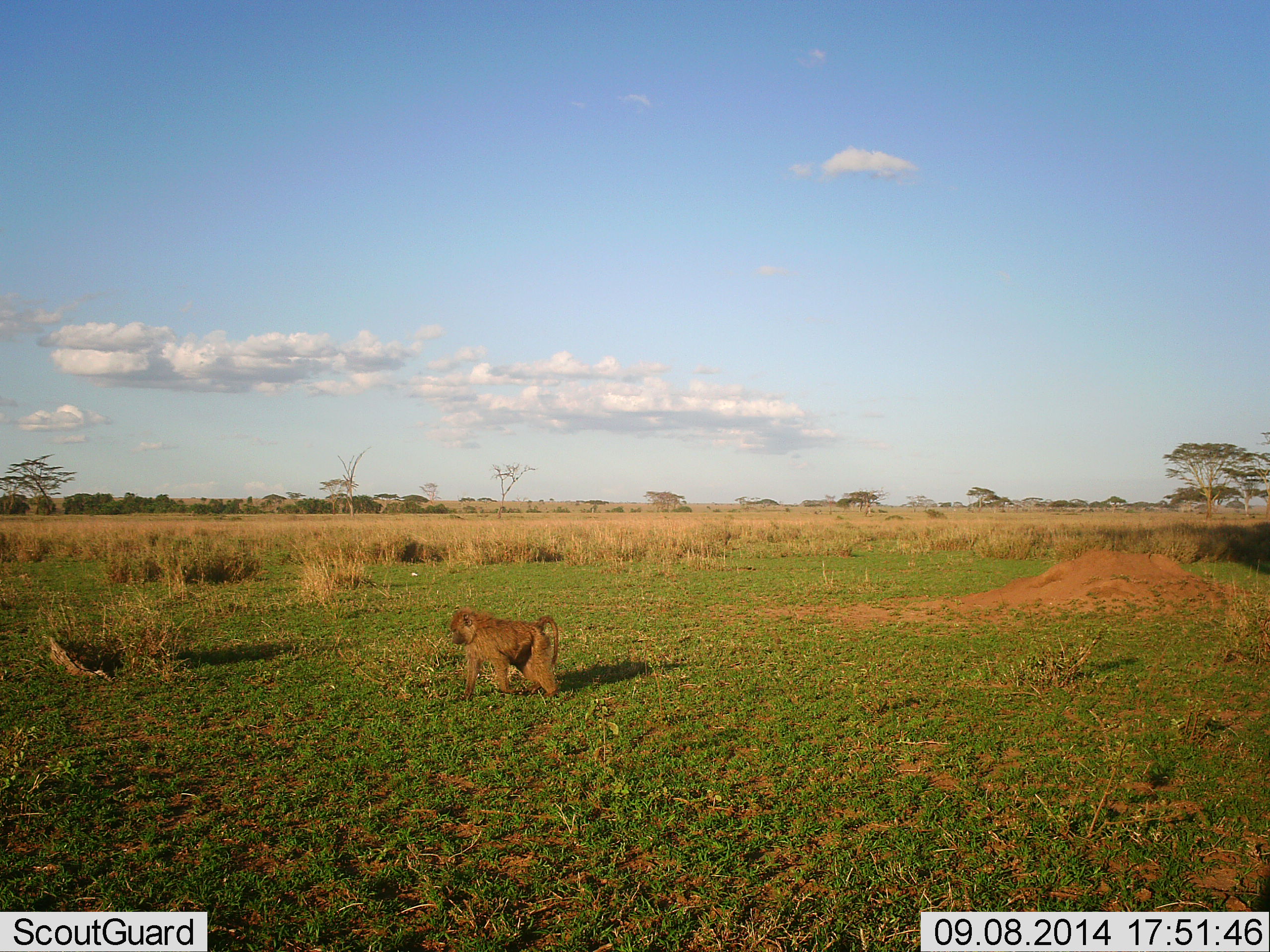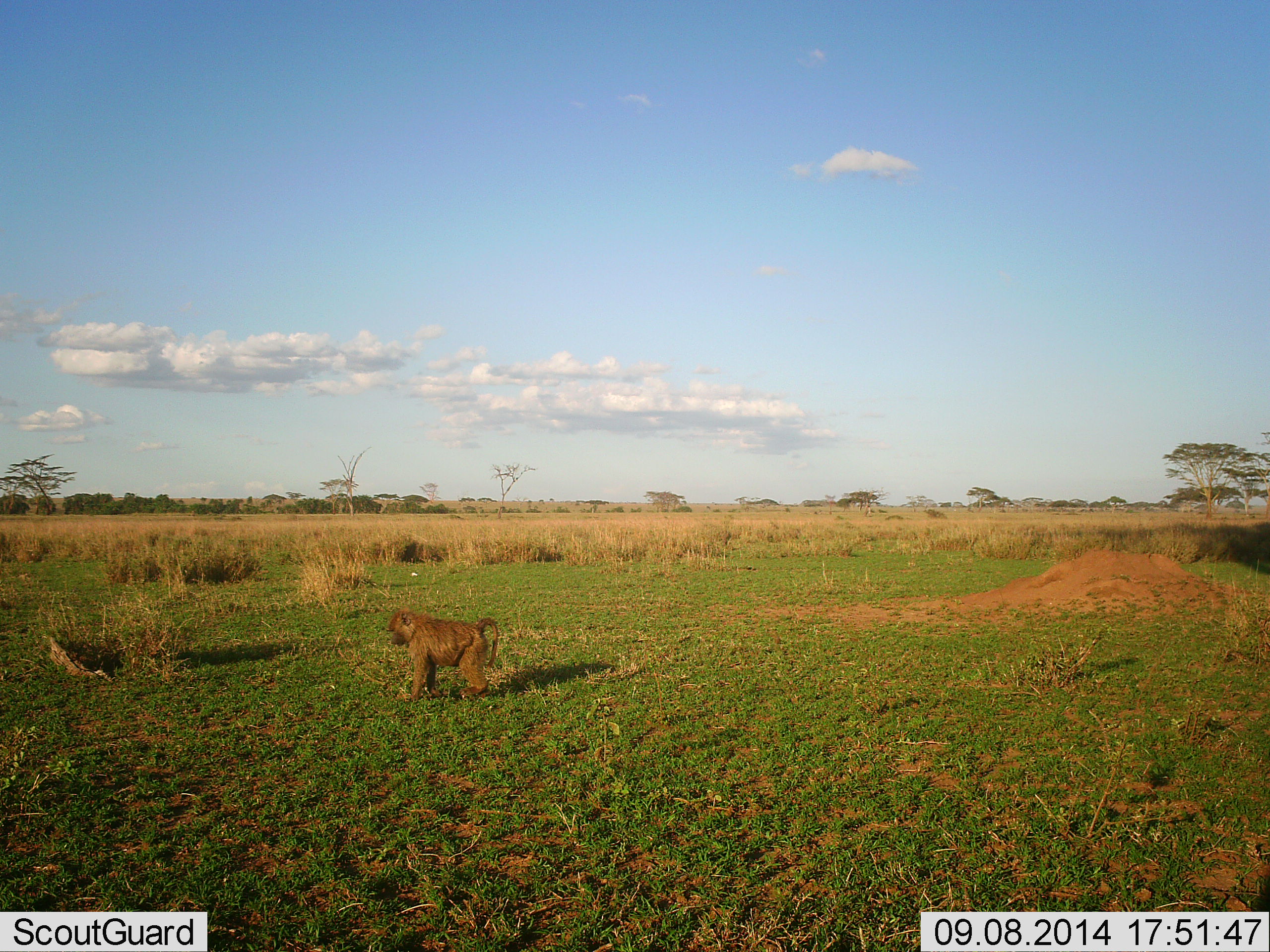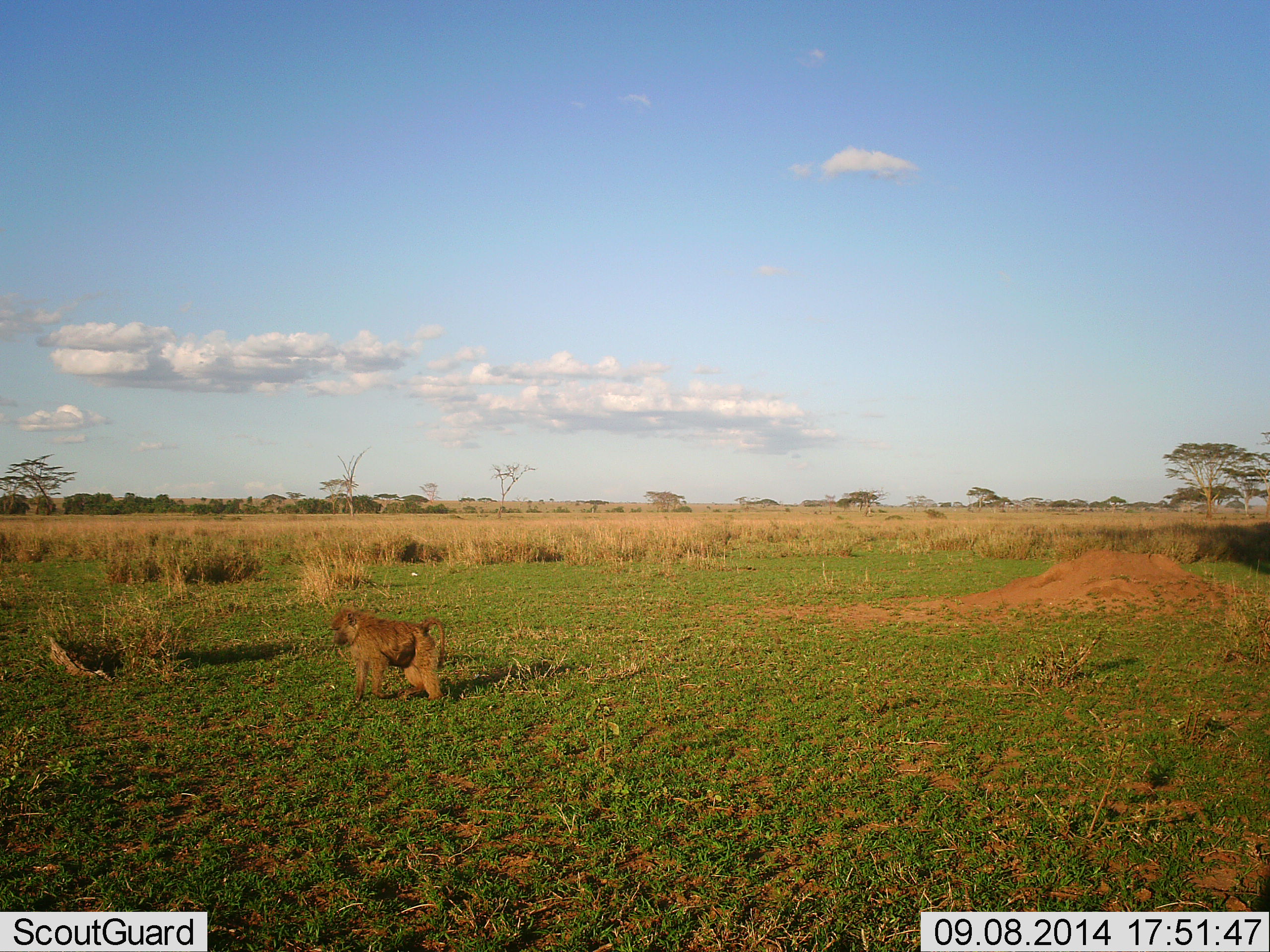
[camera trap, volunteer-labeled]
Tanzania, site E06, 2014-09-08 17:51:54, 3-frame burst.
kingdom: Animalia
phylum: Chordata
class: Mammalia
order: Primates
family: Cercopithecidae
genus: Papio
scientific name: Papio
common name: baboon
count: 1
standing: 10%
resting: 0%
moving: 90%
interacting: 10%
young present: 0%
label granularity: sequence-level